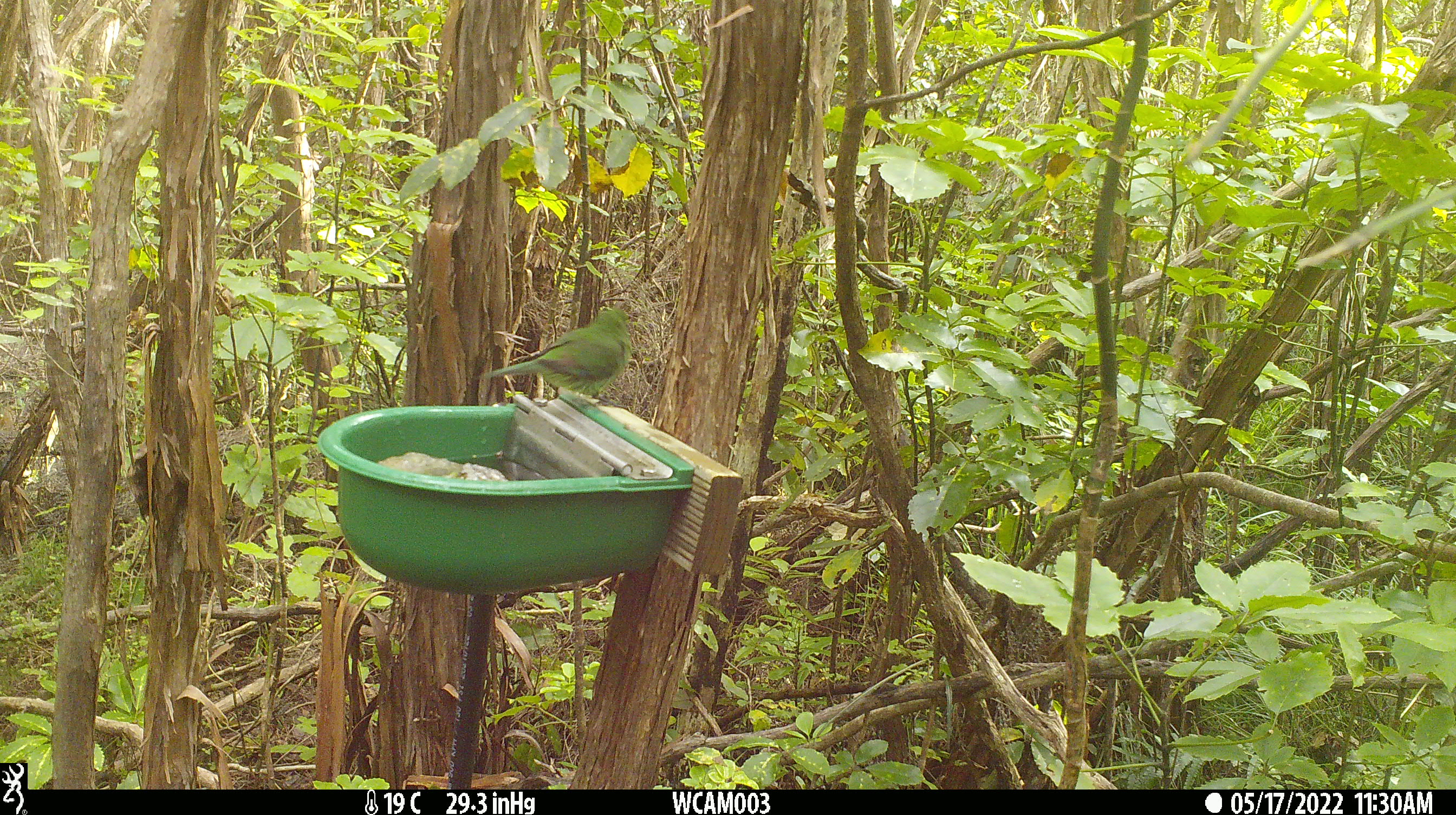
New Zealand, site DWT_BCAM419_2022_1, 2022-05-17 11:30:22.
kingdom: Animalia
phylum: Chordata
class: Aves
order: Psittaciformes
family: Psittaculidae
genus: Cyanoramphus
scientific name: Cyanoramphus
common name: parakeet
Parakeet (Cyanoramphus).